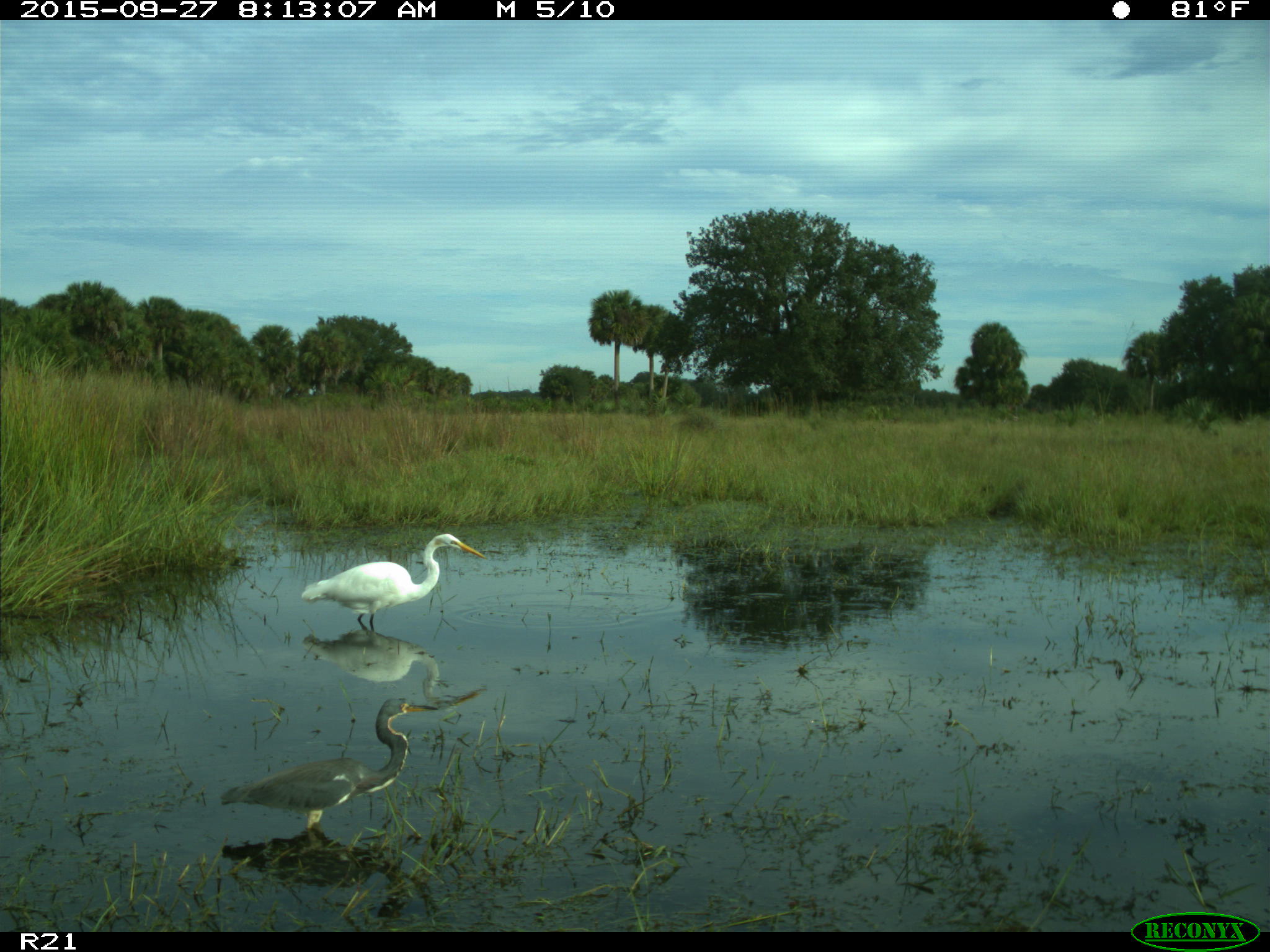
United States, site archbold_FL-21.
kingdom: Animalia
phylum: Chordata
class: Aves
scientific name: Aves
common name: birds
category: unidentified bird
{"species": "unidentified bird (birds) (Aves)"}